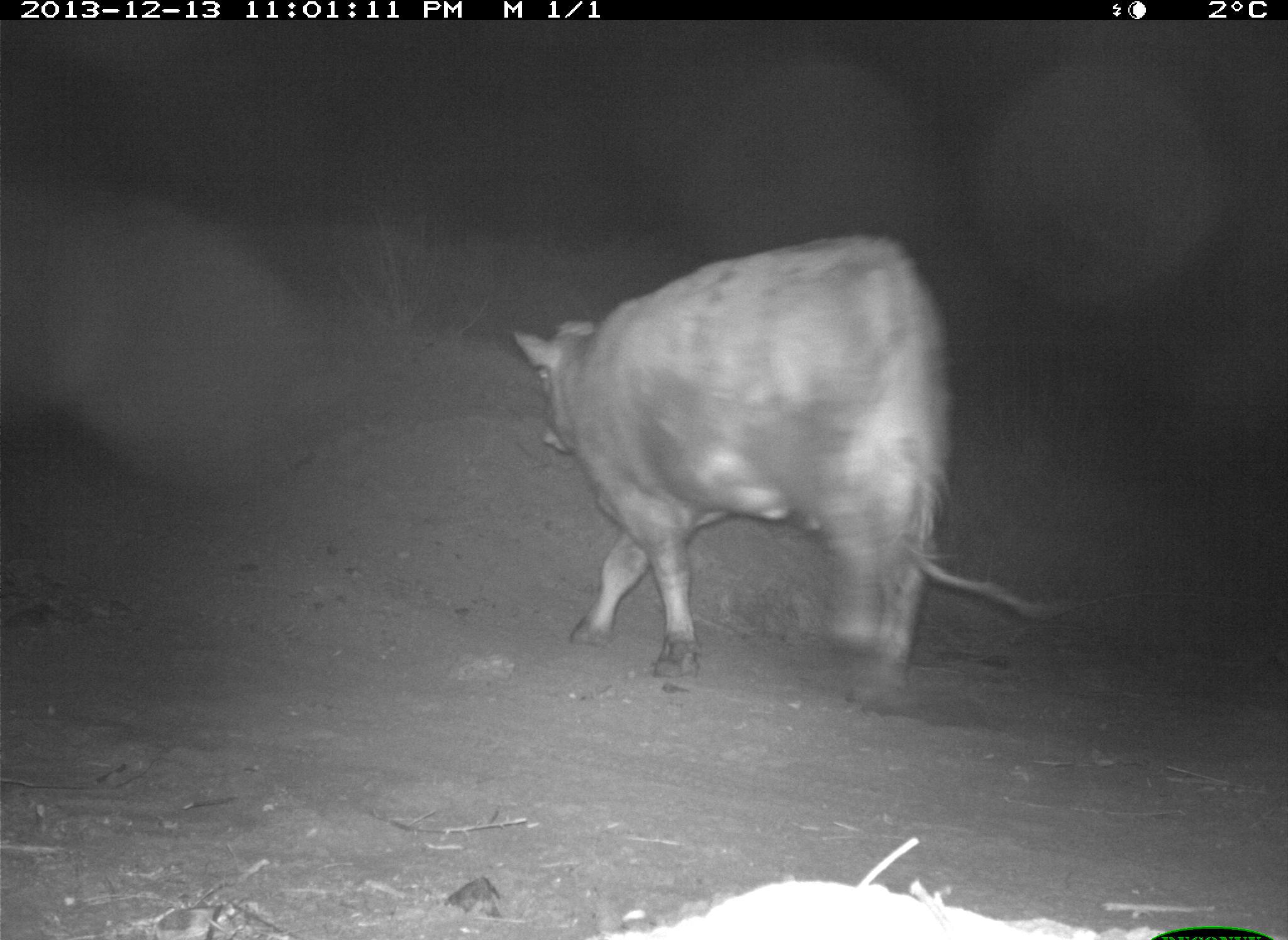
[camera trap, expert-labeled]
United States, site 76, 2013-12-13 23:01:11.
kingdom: Animalia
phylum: Chordata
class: Mammalia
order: Artiodactyla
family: Bovidae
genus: Bos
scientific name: Bos taurus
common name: cow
Cow (Bos taurus).